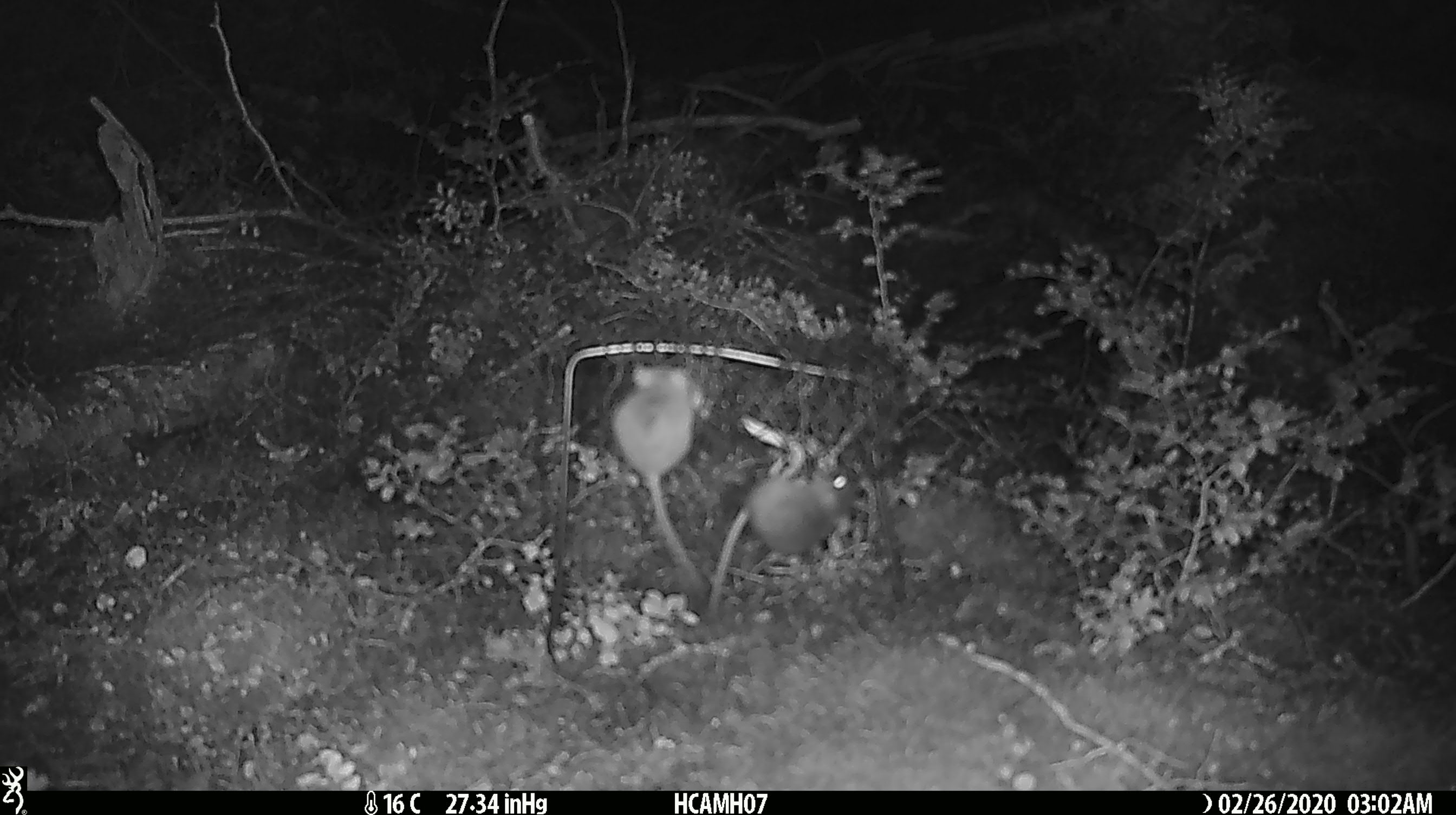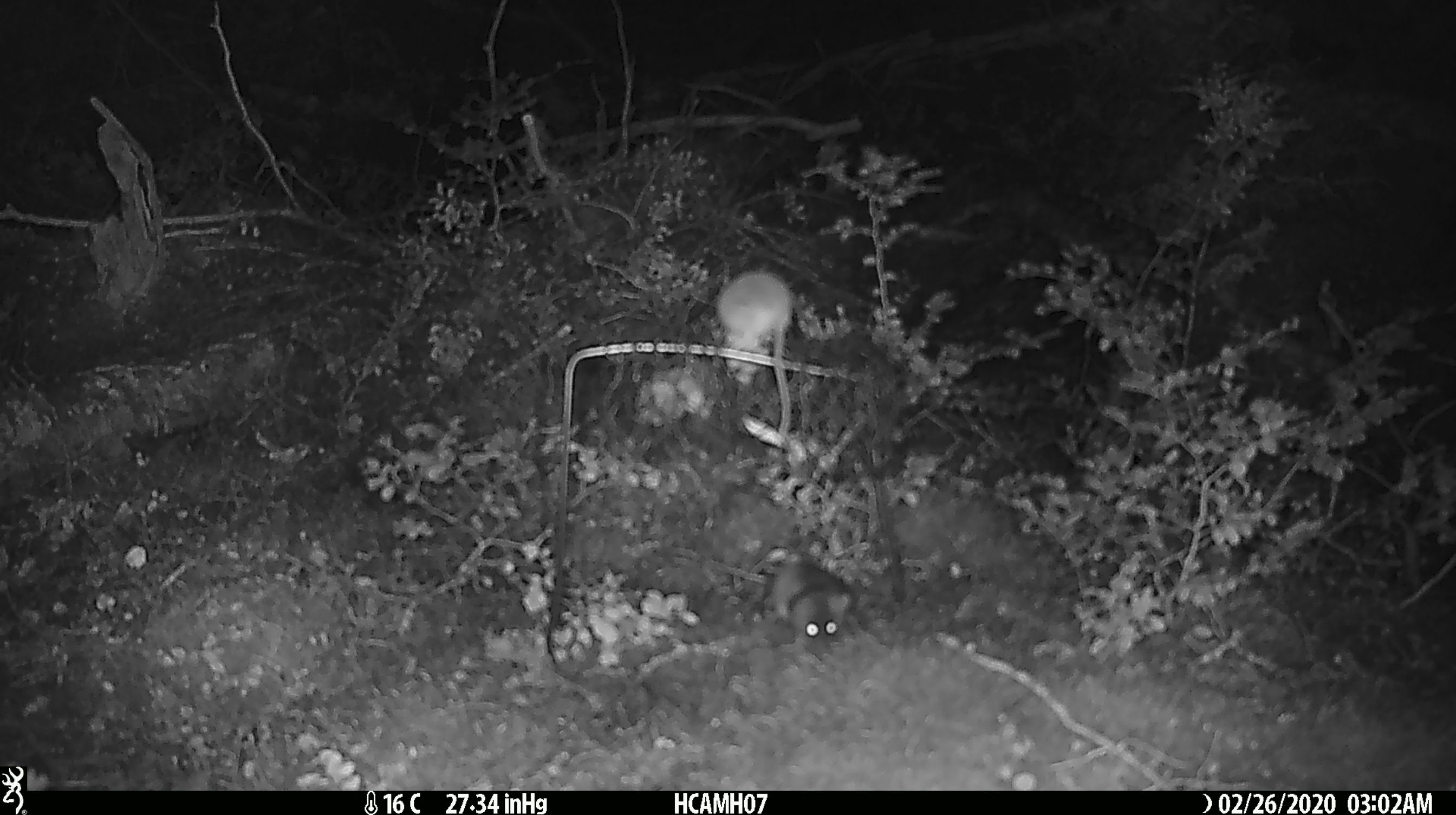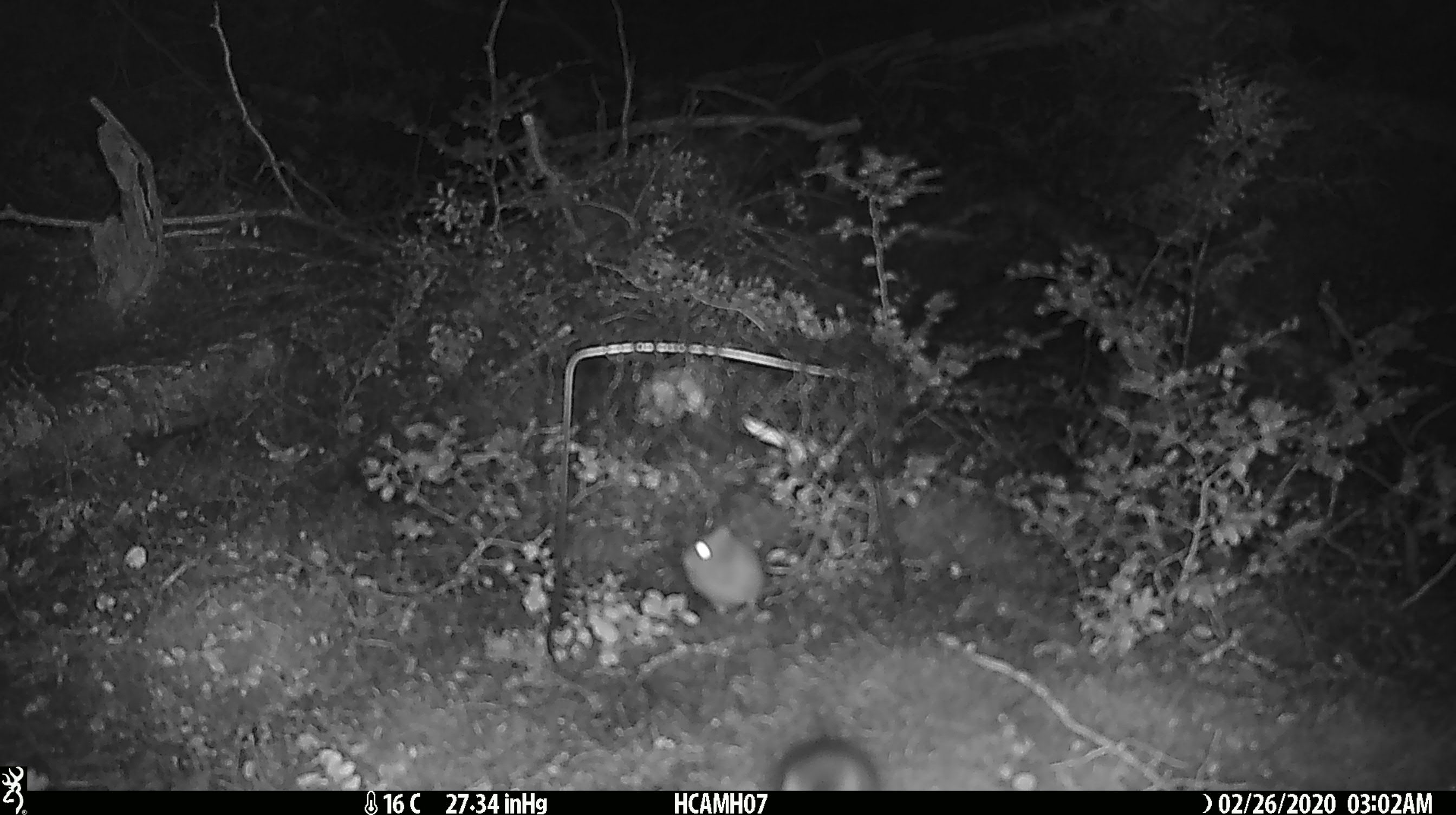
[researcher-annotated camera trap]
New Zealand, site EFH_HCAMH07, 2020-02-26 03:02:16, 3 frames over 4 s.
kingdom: Animalia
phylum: Chordata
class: Mammalia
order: Rodentia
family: Muridae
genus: Mus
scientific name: Mus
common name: mouse